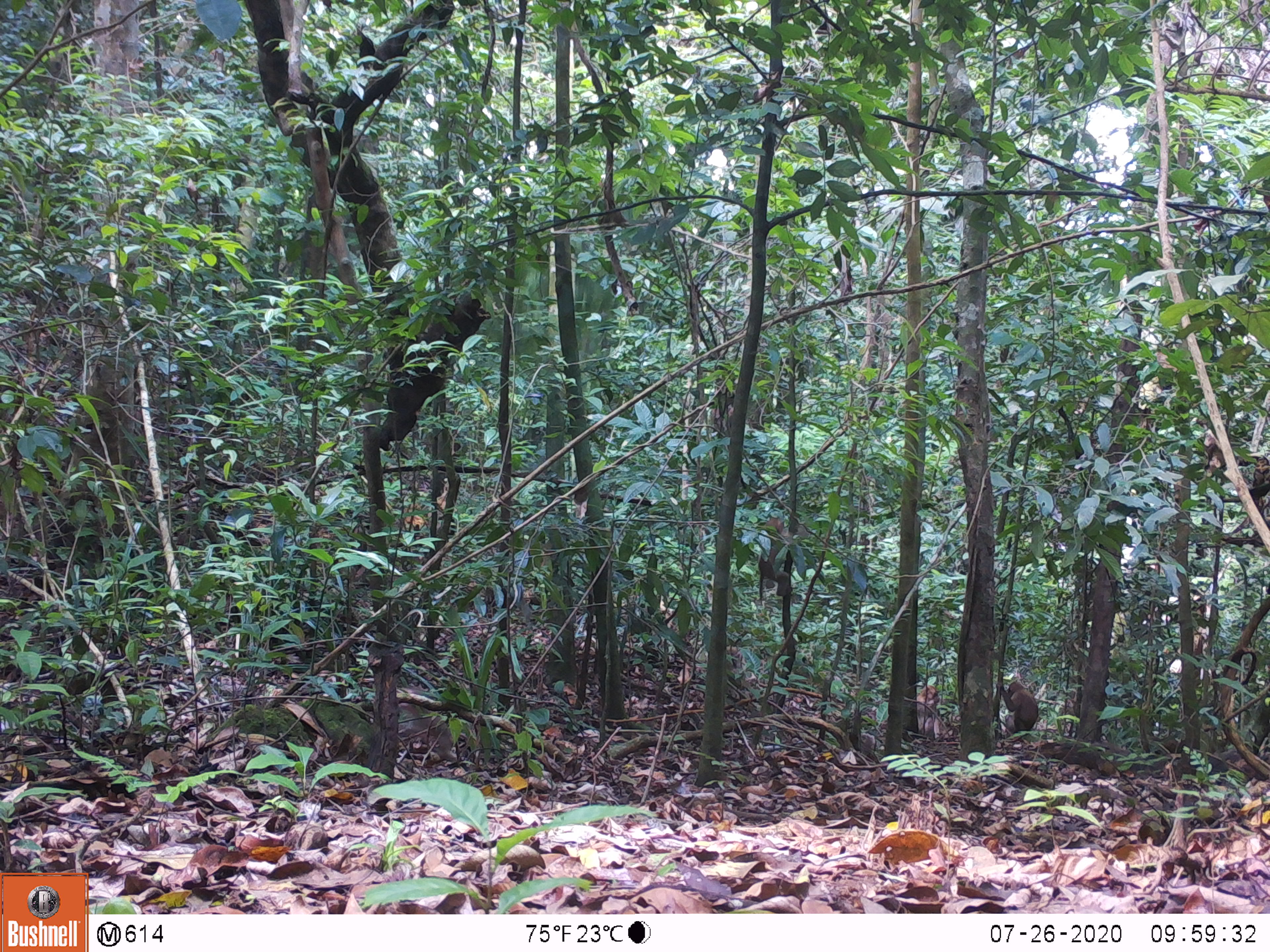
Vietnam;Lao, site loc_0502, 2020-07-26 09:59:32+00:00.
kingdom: Animalia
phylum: Chordata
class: Mammalia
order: Primates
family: Cercopithecidae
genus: Macaca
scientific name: Macaca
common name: macaques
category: assam or rhesus macaque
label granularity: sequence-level